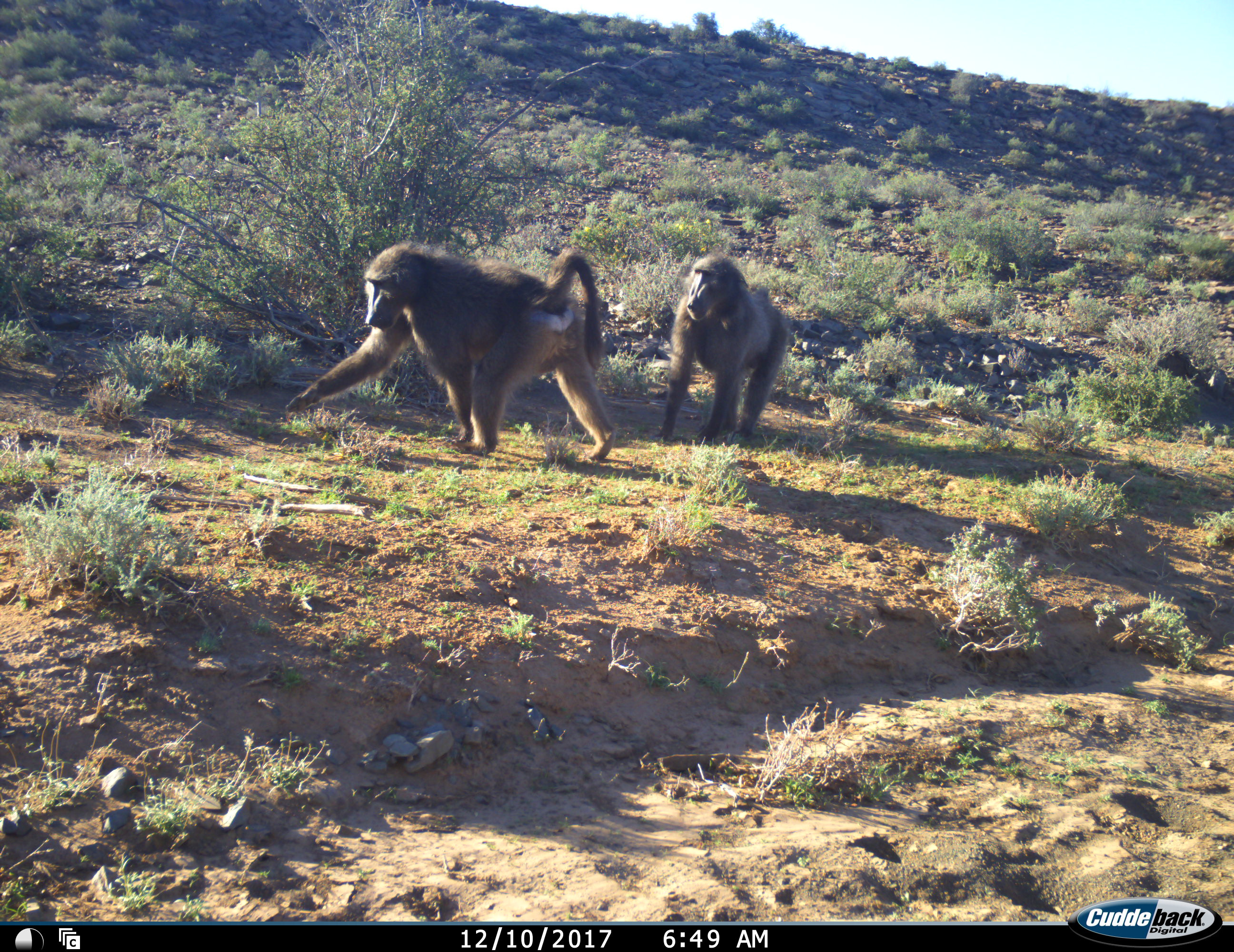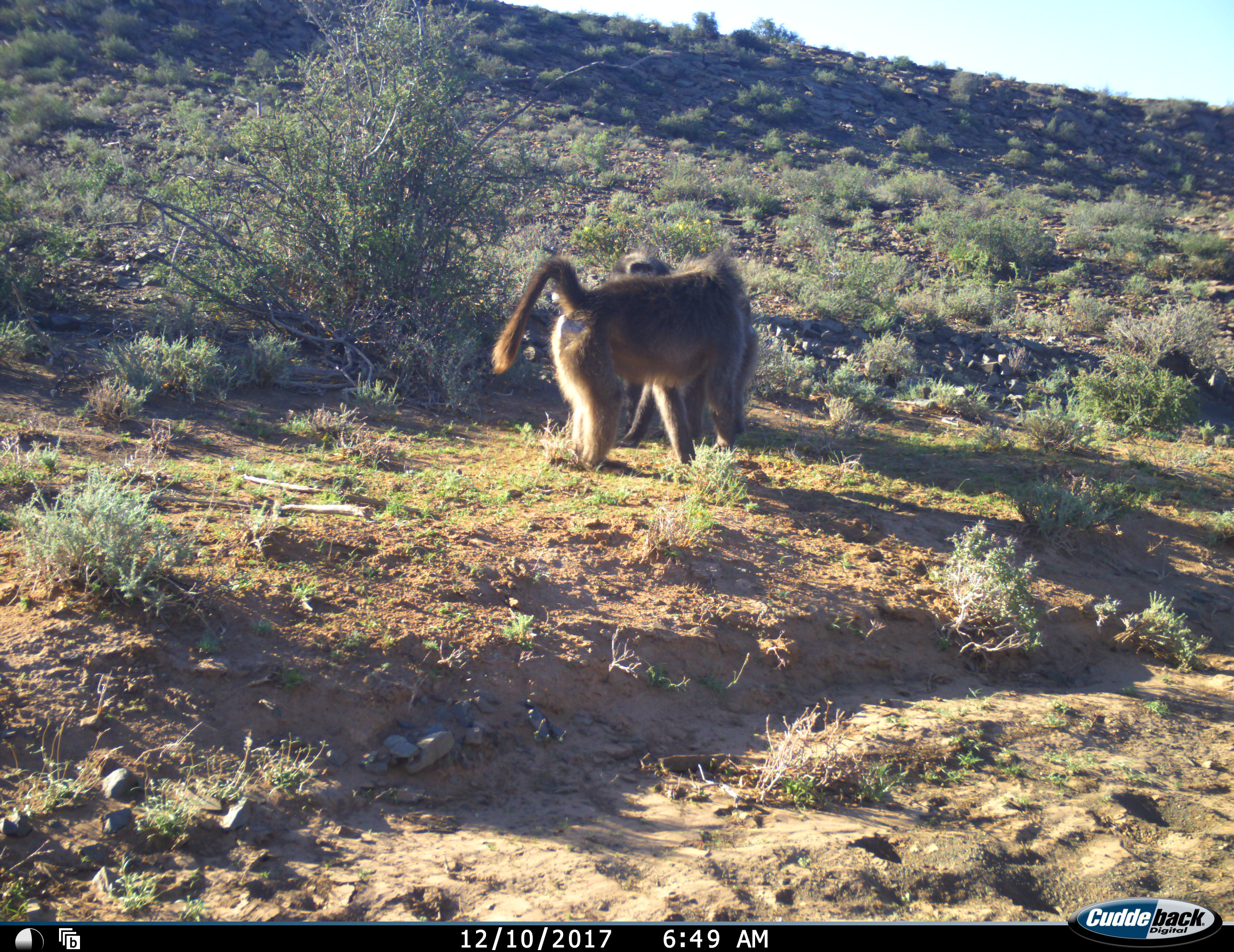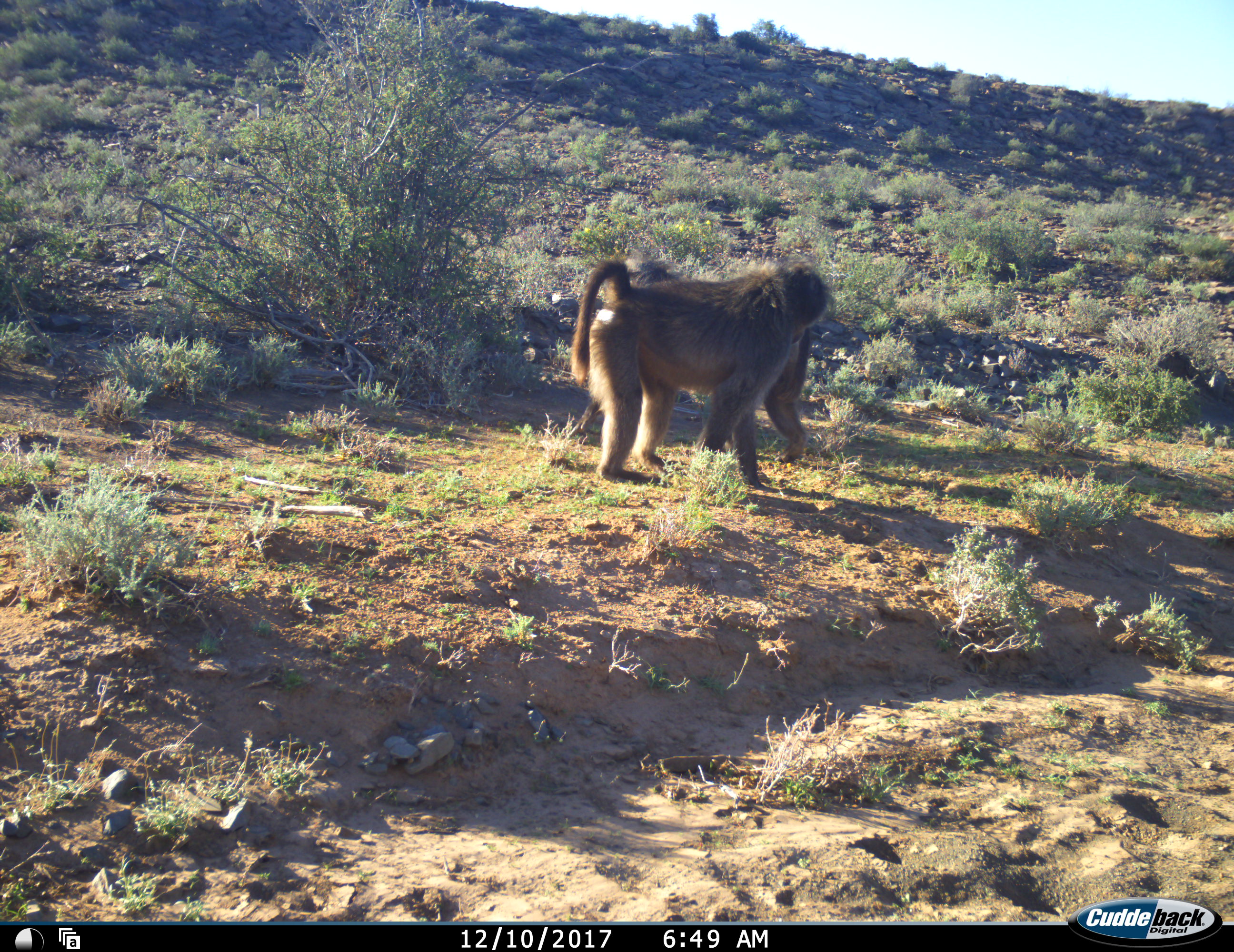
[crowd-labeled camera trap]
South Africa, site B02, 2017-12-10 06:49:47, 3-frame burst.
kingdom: Animalia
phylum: Chordata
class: Mammalia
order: Primates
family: Cercopithecidae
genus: Papio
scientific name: Papio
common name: baboon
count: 2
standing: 10%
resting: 0%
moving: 50%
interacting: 70%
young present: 0%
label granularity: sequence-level